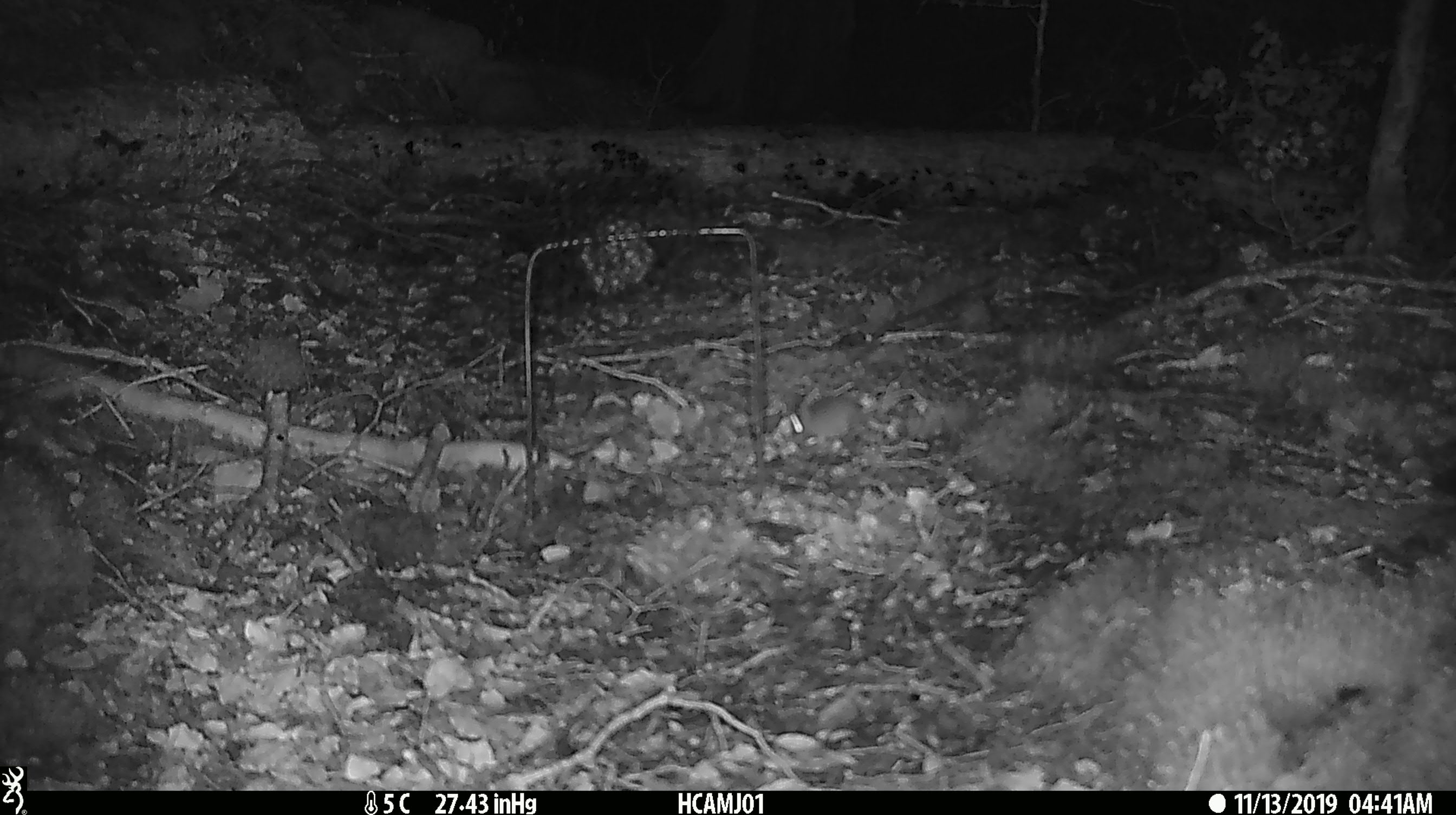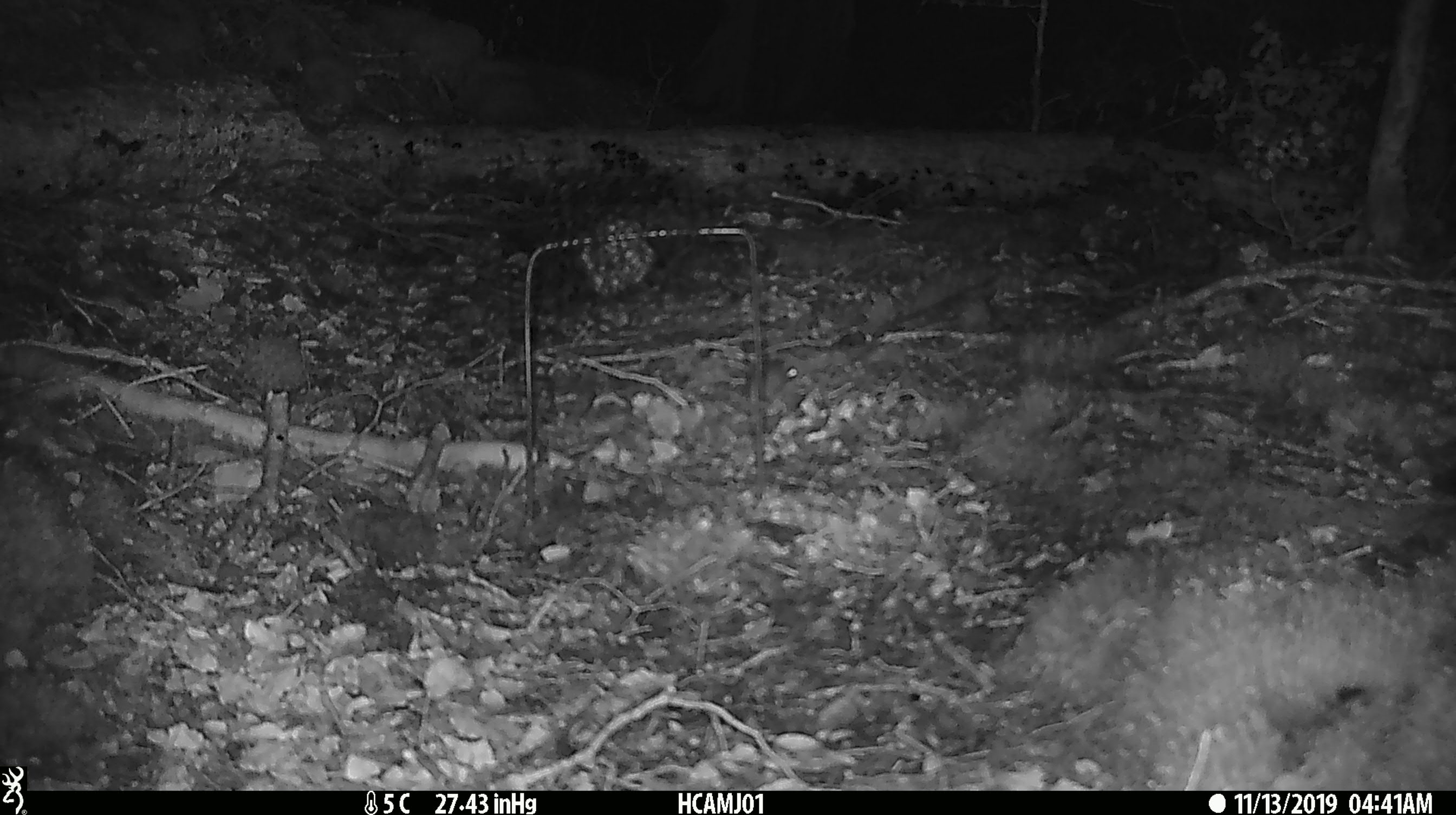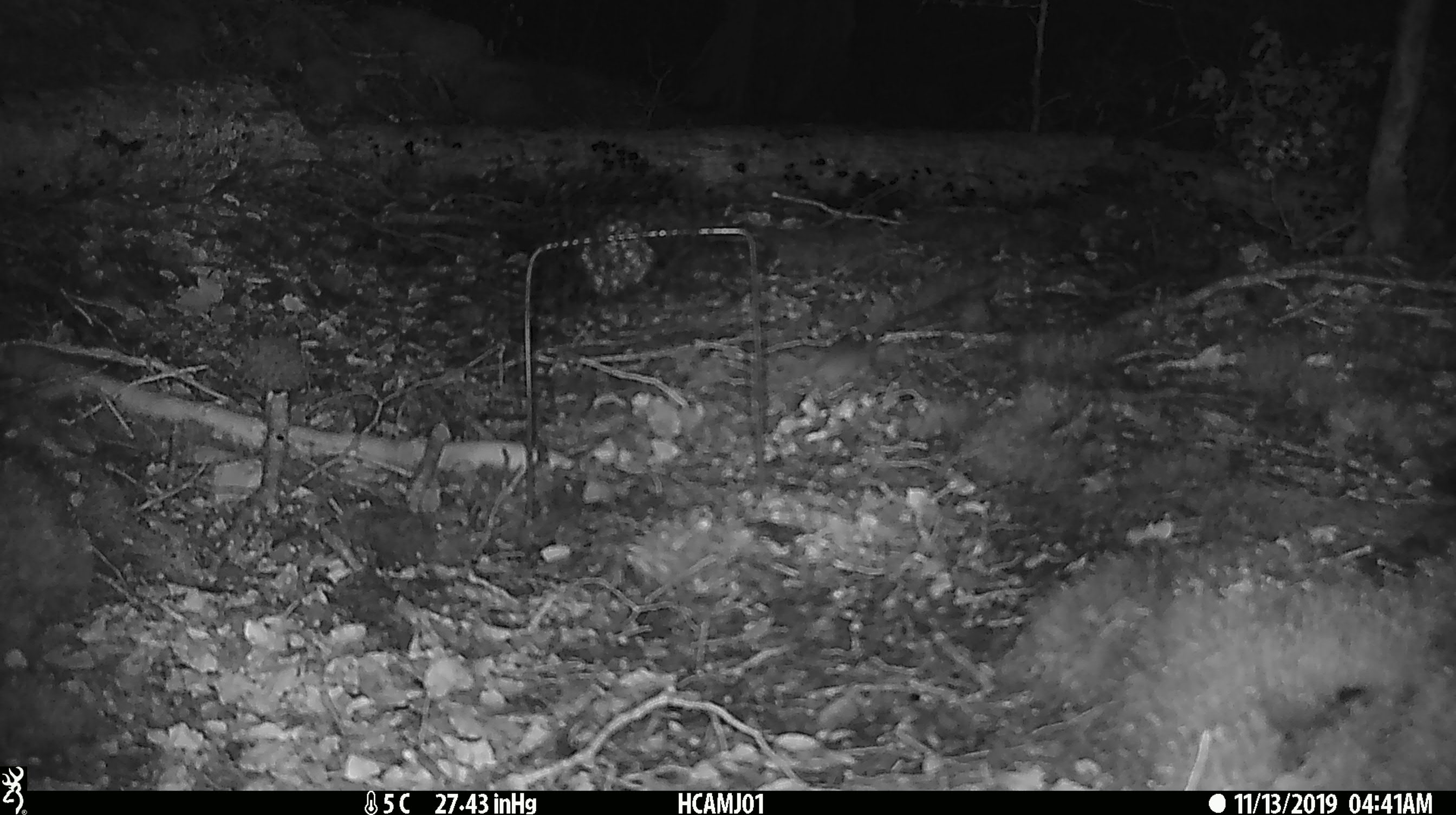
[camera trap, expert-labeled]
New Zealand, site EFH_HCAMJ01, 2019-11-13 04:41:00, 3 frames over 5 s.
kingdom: Animalia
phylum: Chordata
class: Mammalia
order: Rodentia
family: Muridae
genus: Mus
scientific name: Mus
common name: mouse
Mouse (Mus).